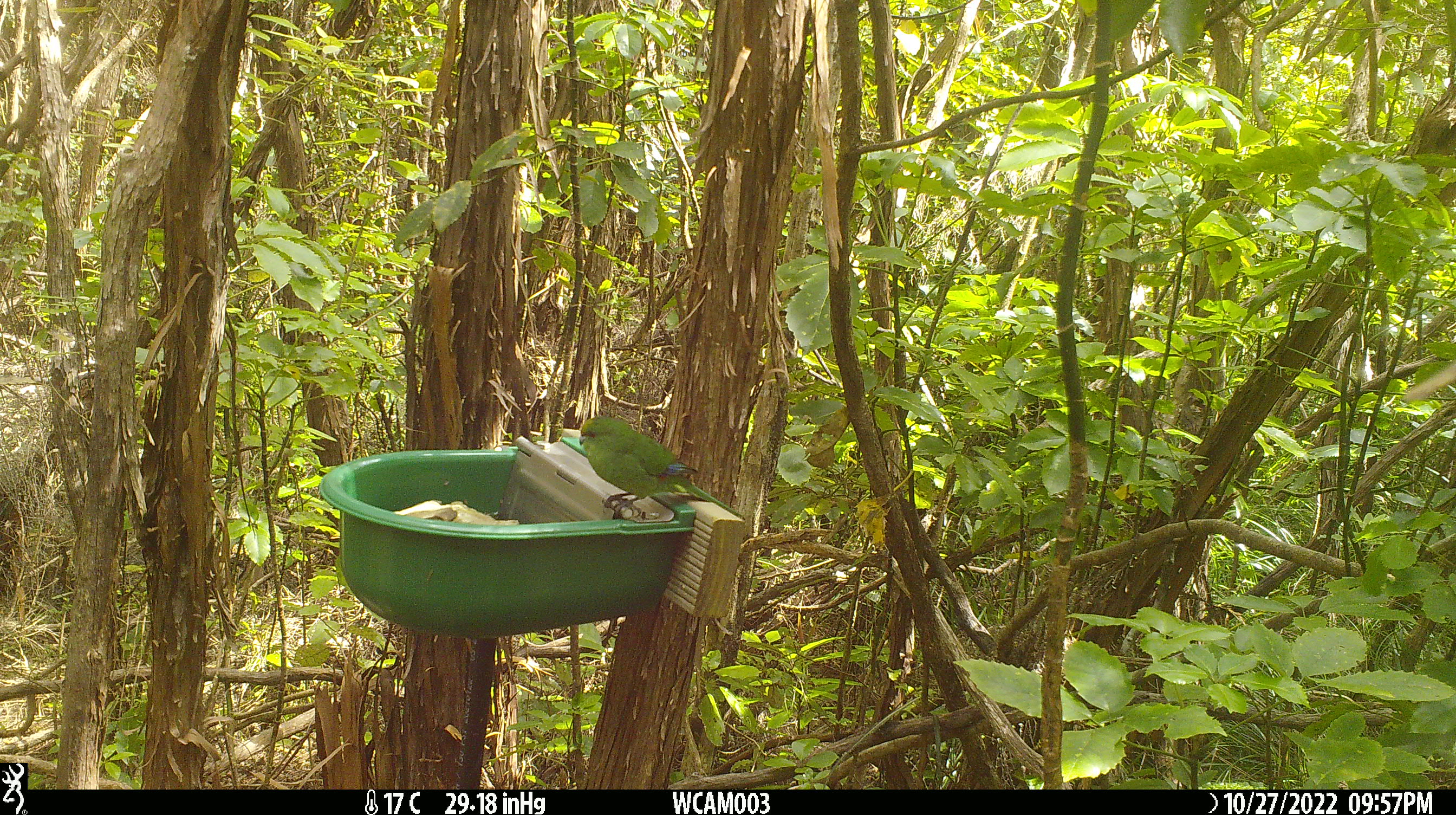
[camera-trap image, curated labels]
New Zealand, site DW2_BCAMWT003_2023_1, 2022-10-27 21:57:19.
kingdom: Animalia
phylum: Chordata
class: Aves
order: Psittaciformes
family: Psittaculidae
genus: Cyanoramphus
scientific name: Cyanoramphus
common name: parakeet